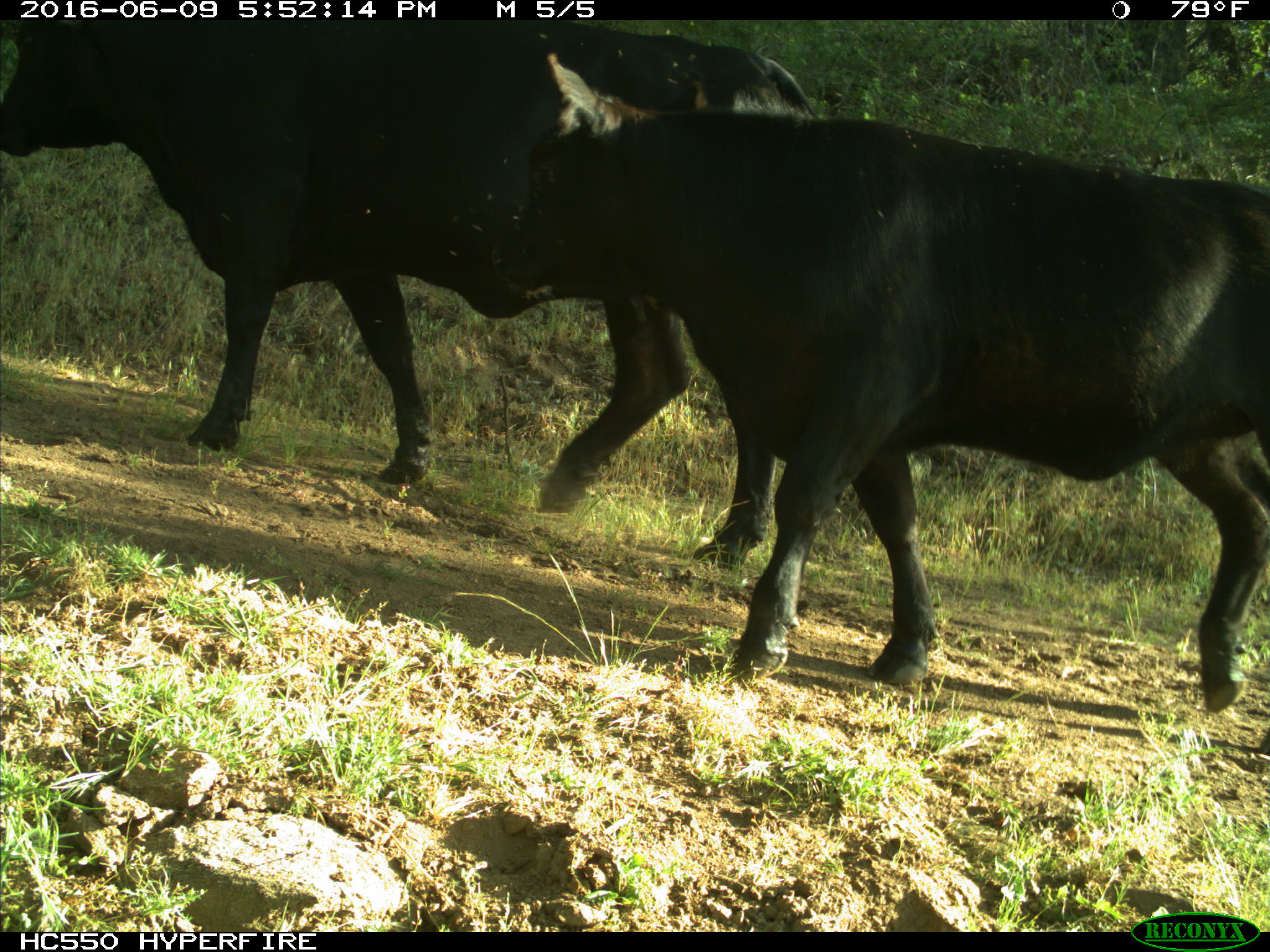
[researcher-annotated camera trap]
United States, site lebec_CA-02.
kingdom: Animalia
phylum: Chordata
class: Mammalia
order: Artiodactyla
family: Bovidae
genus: Bos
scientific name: Bos taurus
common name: domestic cow